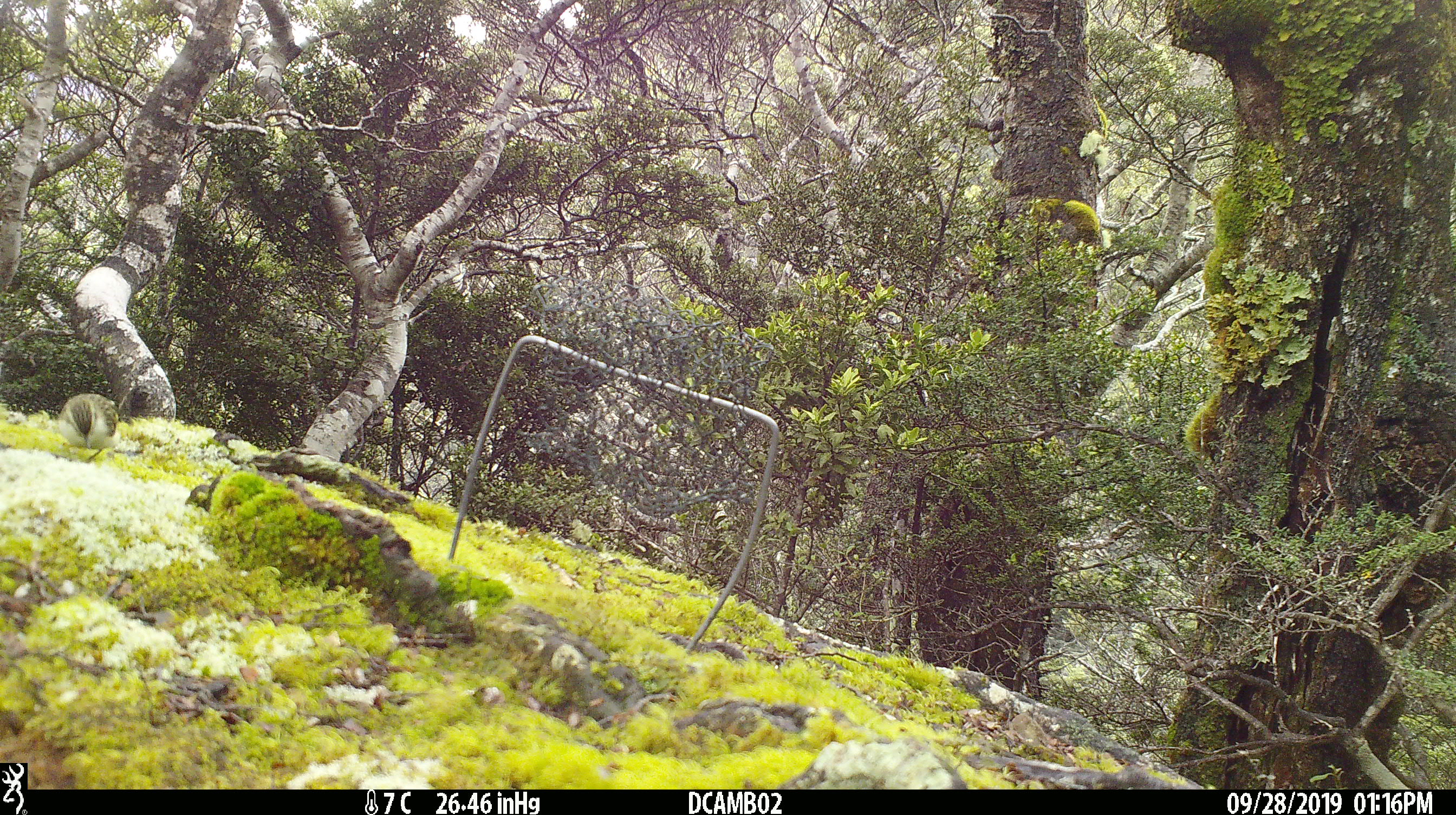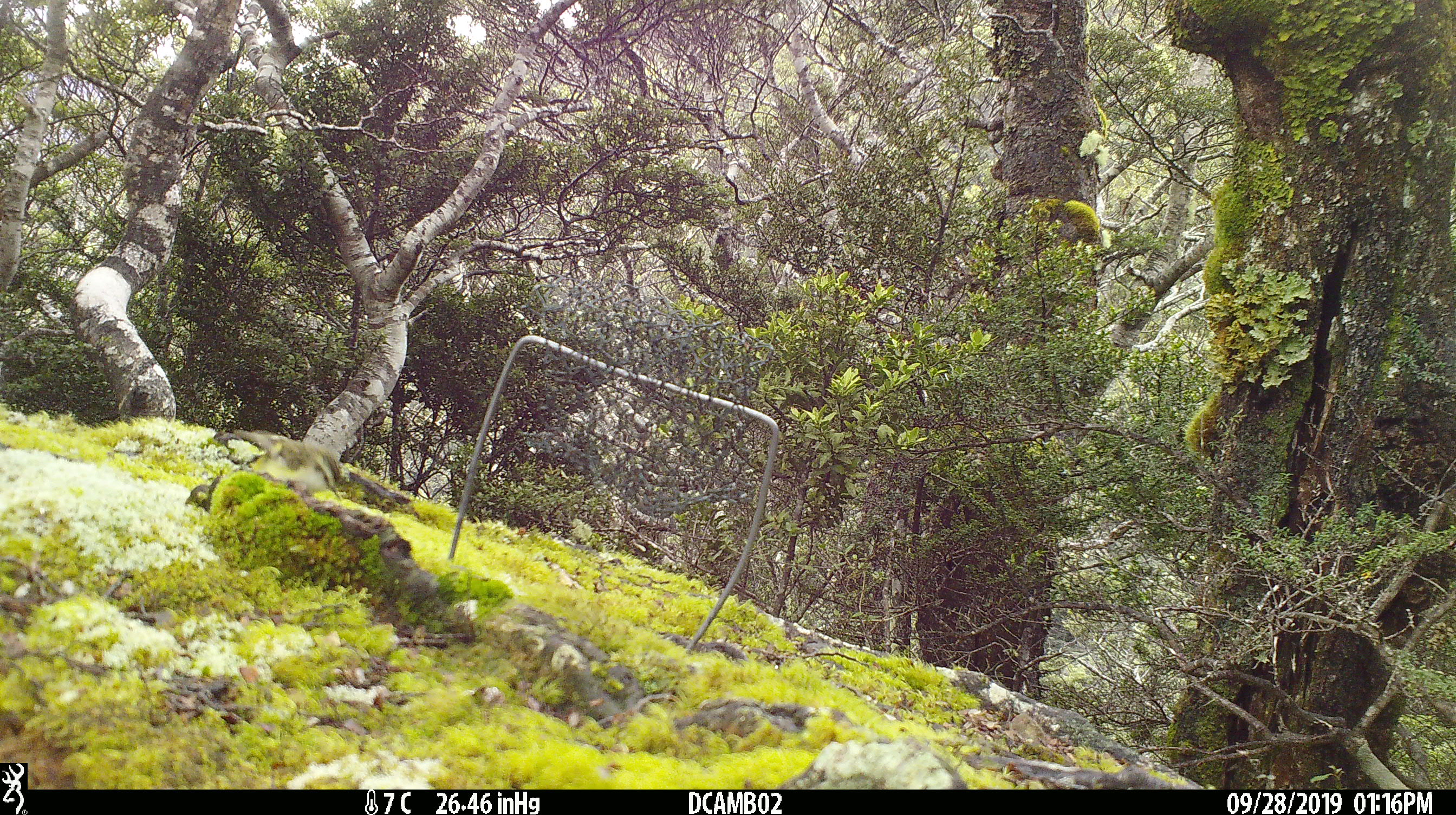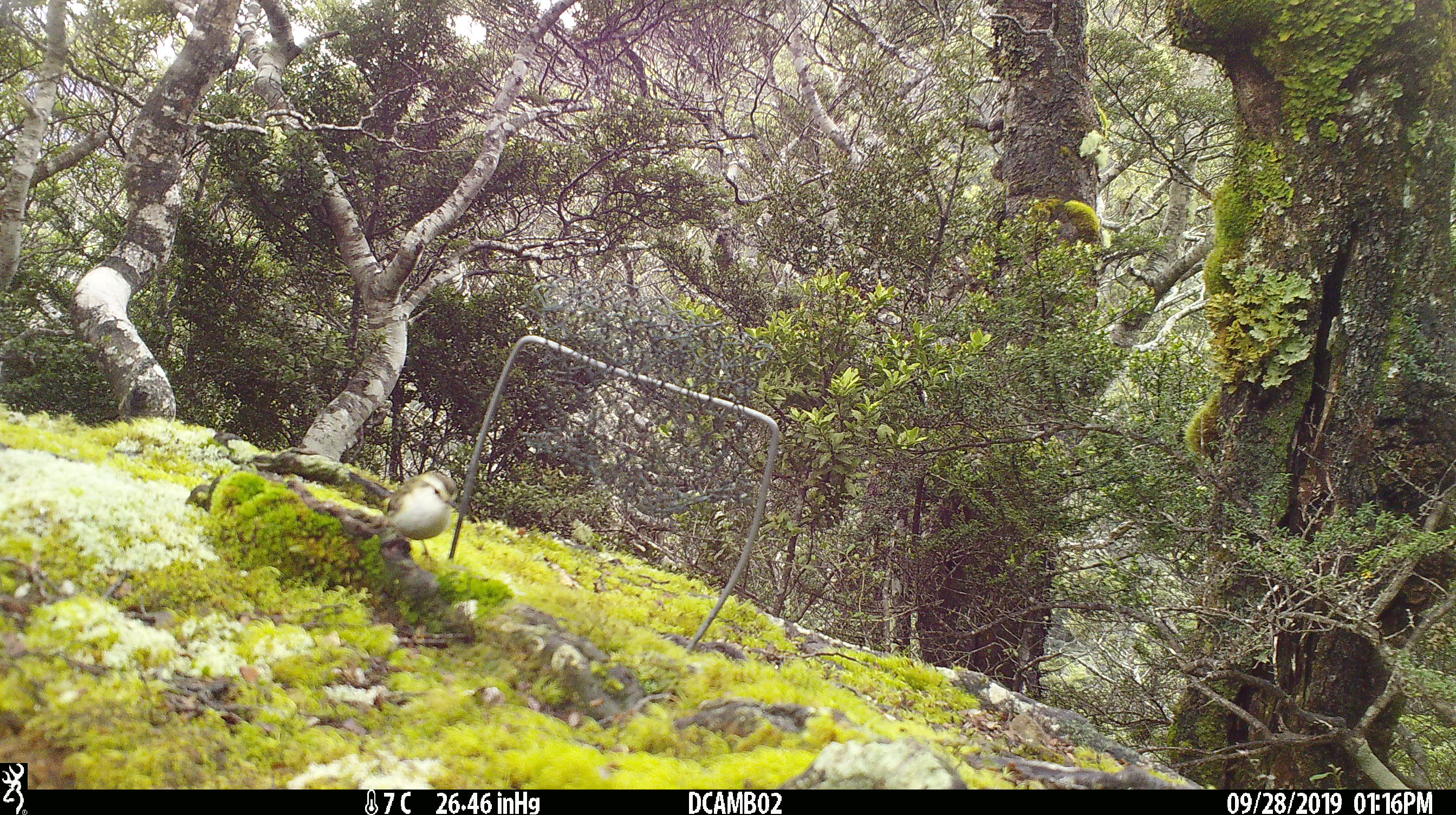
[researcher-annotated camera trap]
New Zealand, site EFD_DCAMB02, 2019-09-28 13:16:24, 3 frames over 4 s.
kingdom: Animalia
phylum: Chordata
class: Aves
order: Passeriformes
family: Acanthisittidae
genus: Acanthisitta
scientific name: Acanthisitta chloris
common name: rifleman